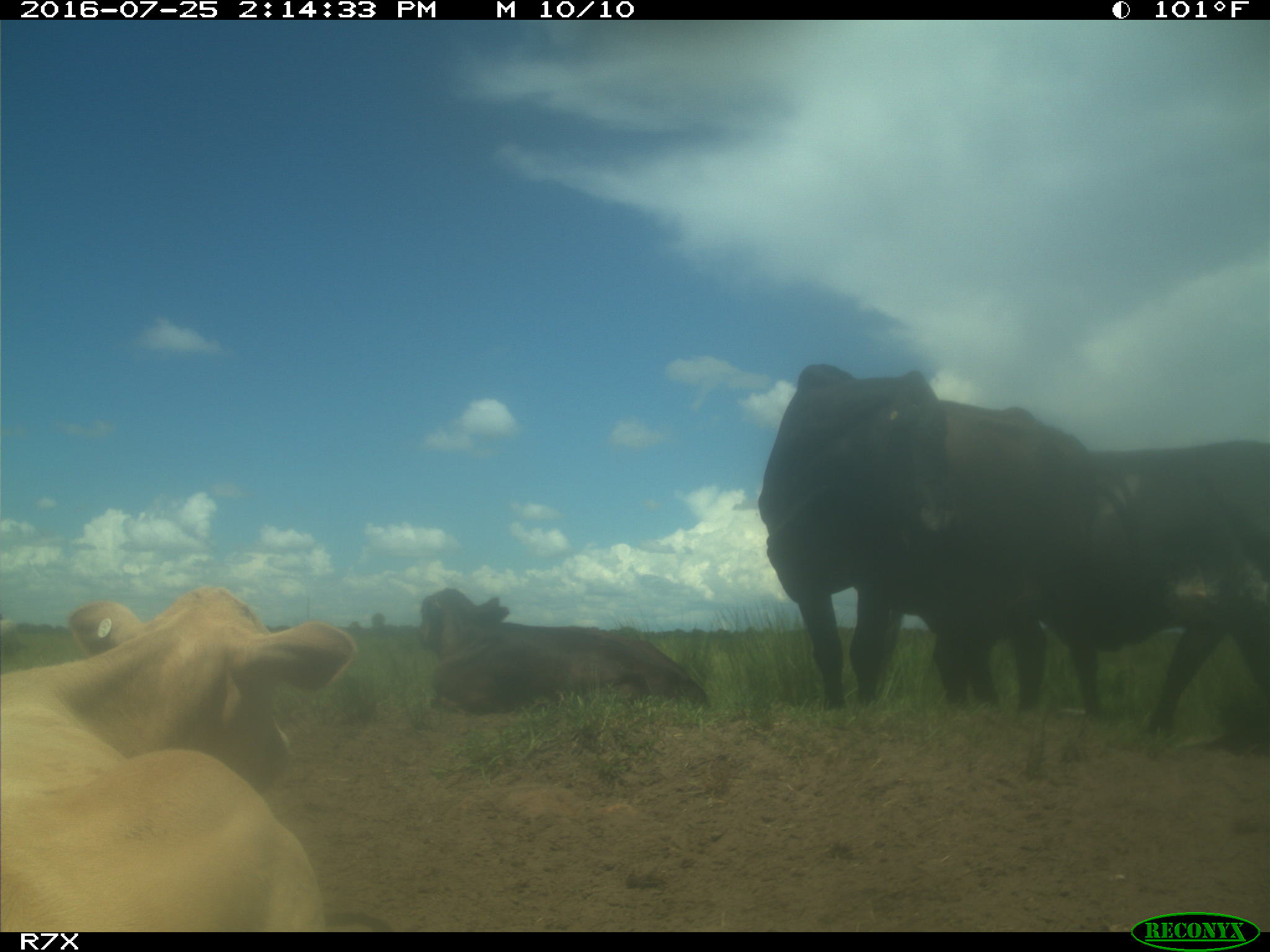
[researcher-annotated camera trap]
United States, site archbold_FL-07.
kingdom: Animalia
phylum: Chordata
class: Mammalia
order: Artiodactyla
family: Bovidae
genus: Bos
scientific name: Bos taurus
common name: domestic cow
Bos taurus (domestic cow).